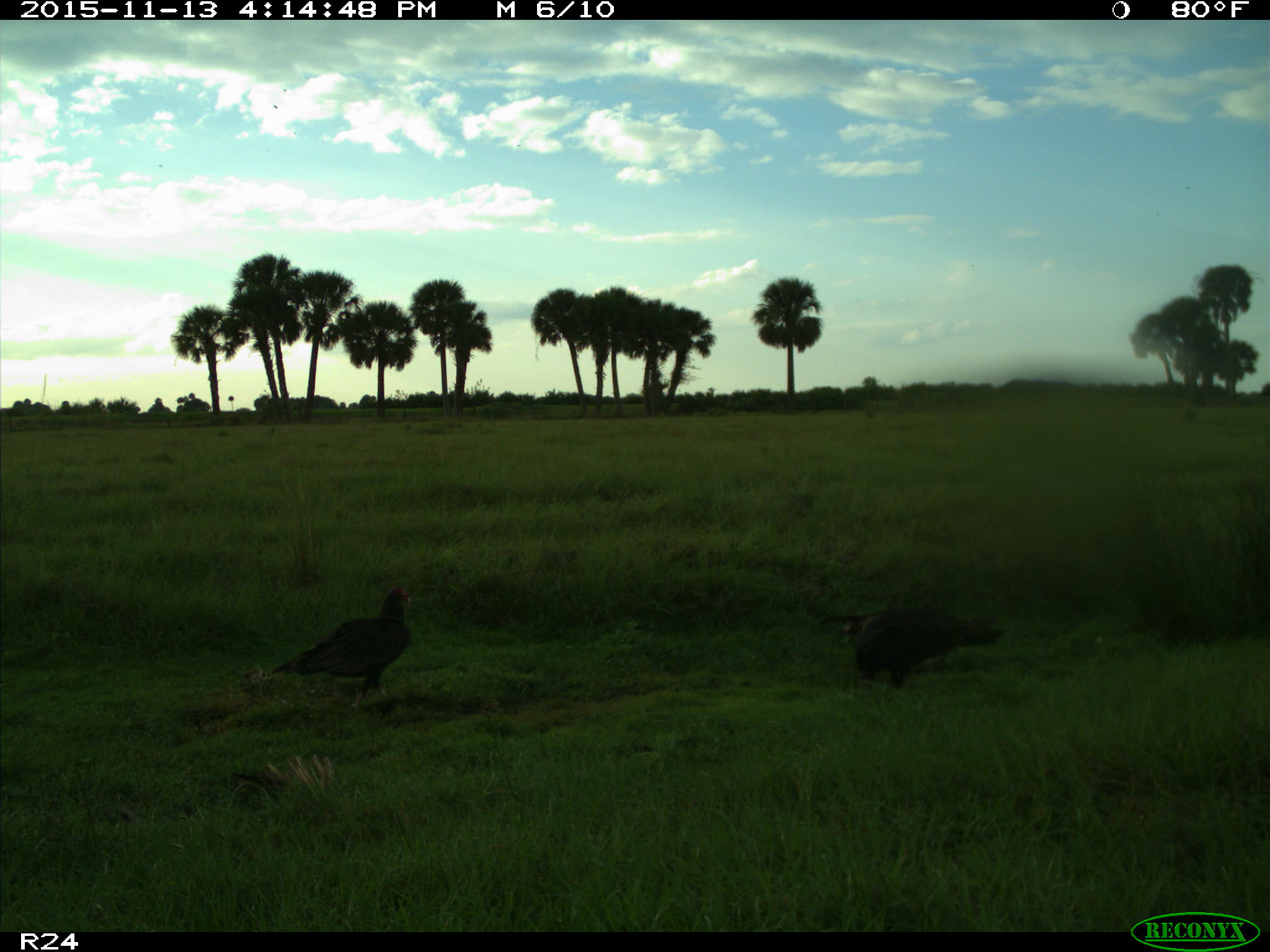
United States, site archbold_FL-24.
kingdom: Animalia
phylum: Chordata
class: Aves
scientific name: Aves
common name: birds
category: unidentified bird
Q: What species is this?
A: Unidentified bird (birds) (Aves).